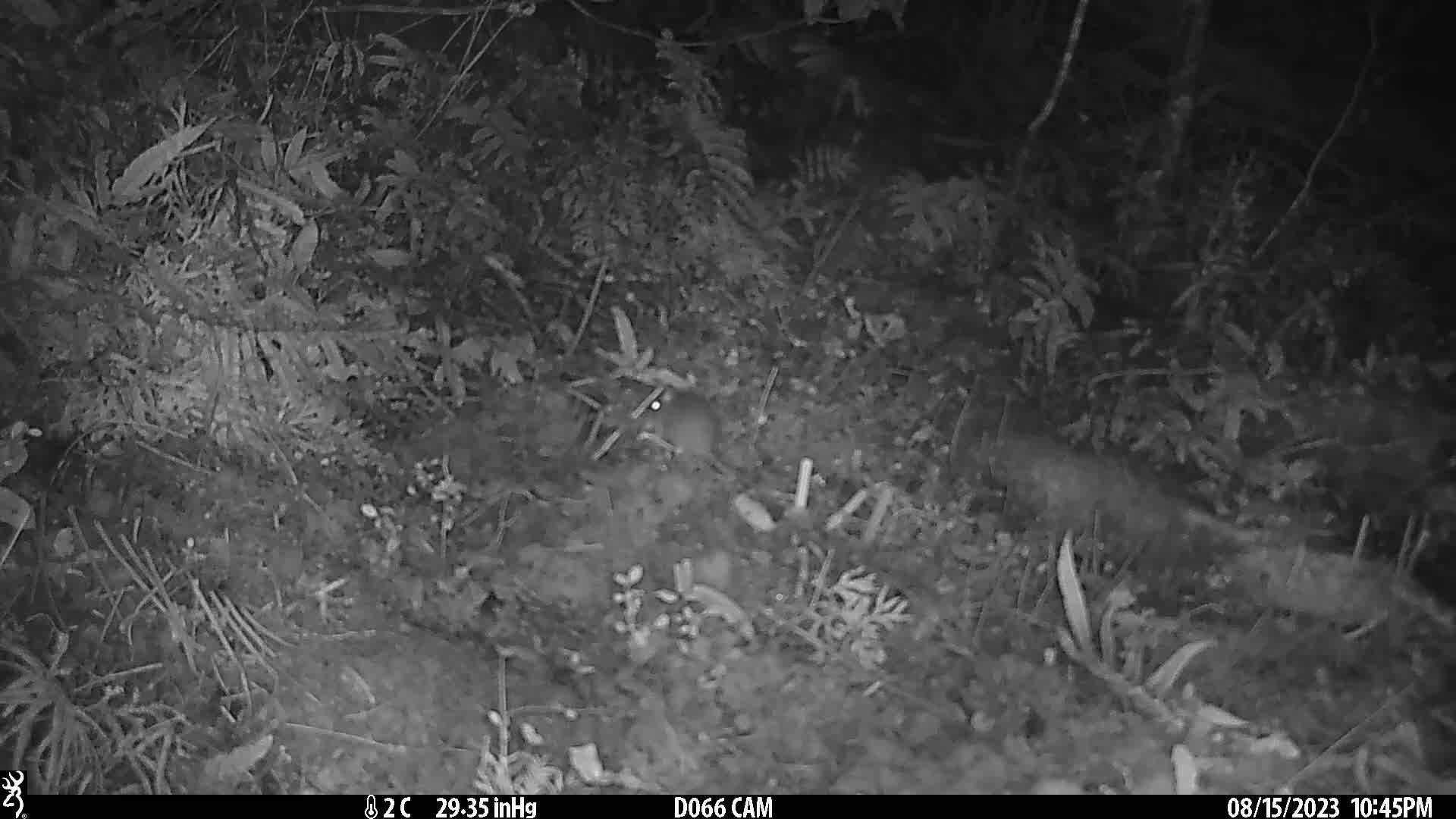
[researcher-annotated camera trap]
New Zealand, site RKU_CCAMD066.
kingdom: Animalia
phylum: Chordata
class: Mammalia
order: Rodentia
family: Muridae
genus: Rattus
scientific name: Rattus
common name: rat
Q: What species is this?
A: Rat (Rattus).